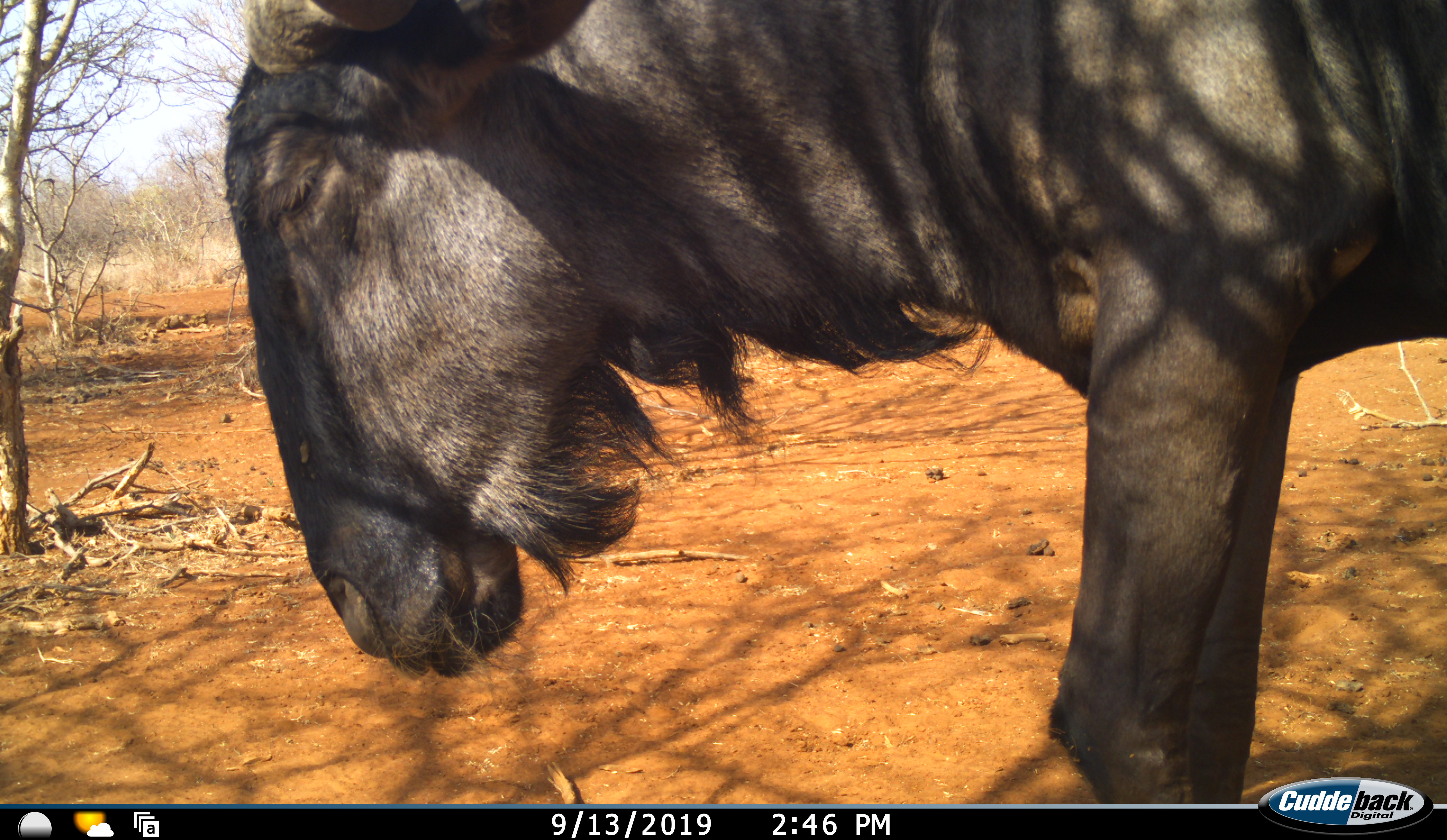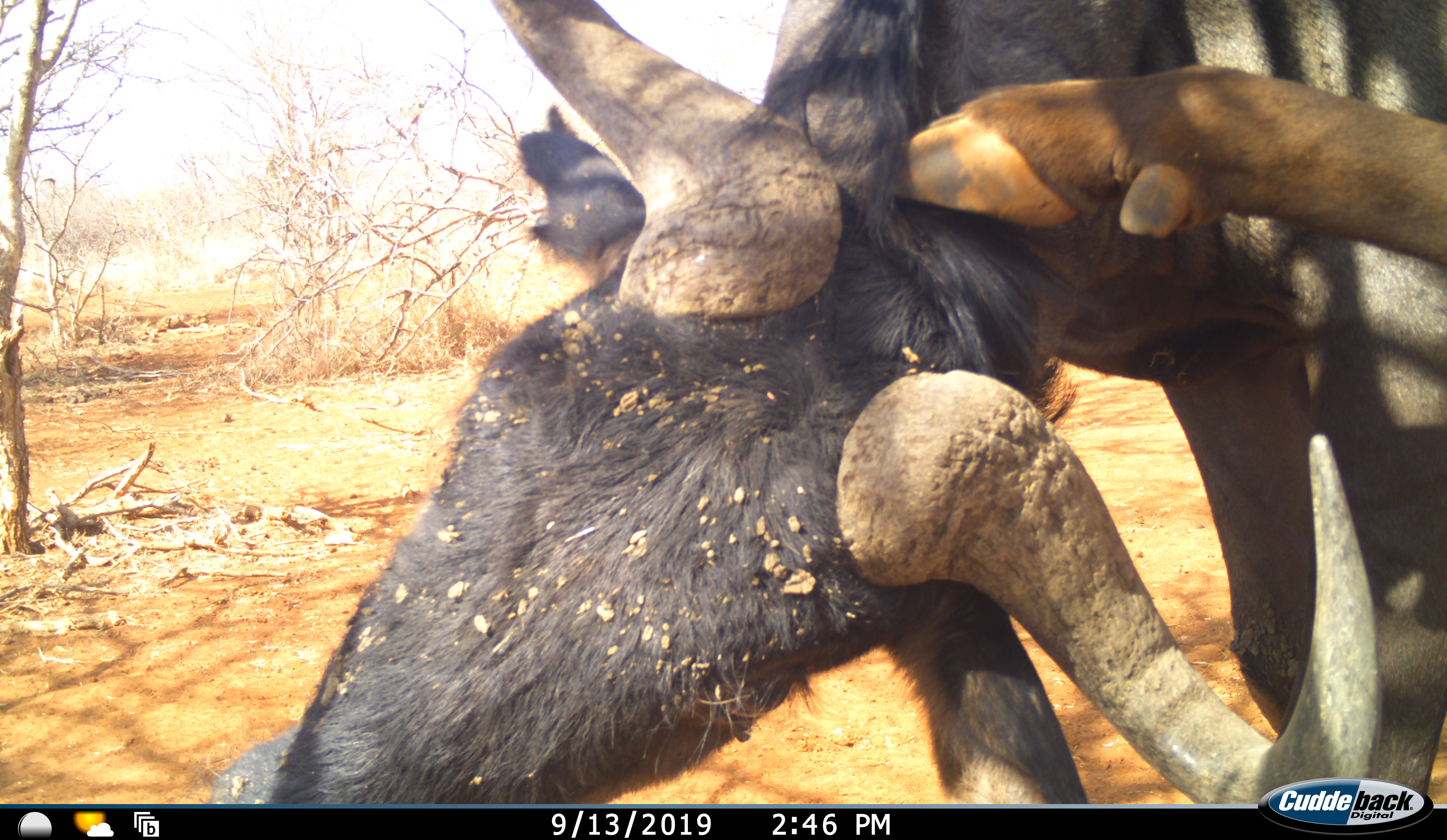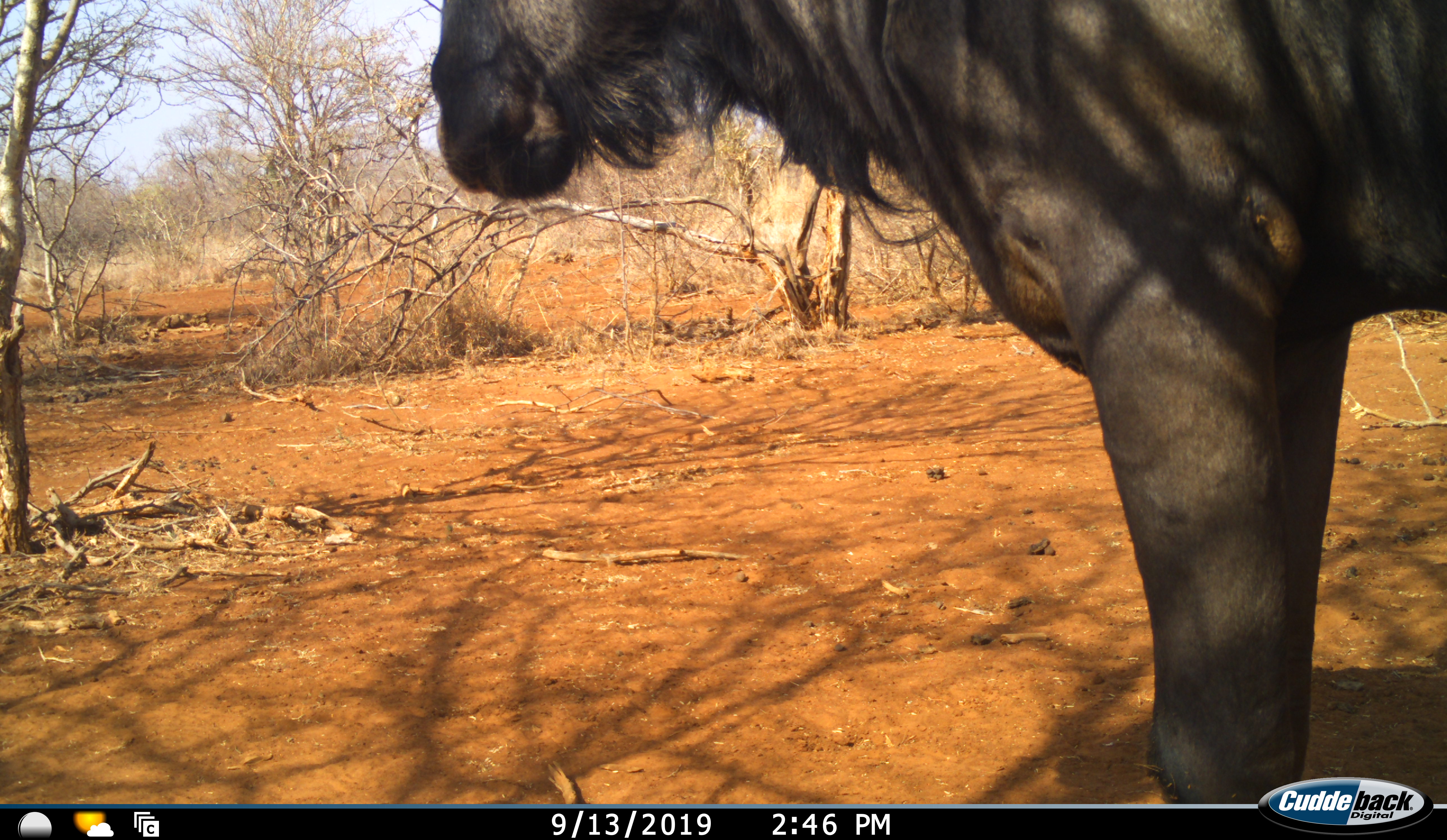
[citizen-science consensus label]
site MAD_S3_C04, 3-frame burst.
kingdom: Animalia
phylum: Chordata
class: Mammalia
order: Artiodactyla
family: Bovidae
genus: Connochaetes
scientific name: Connochaetes taurinus taurinus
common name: blue wildebeest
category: wildebeestblue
Wildebeestblue (blue wildebeest) (Connochaetes taurinus taurinus), count 1. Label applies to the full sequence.